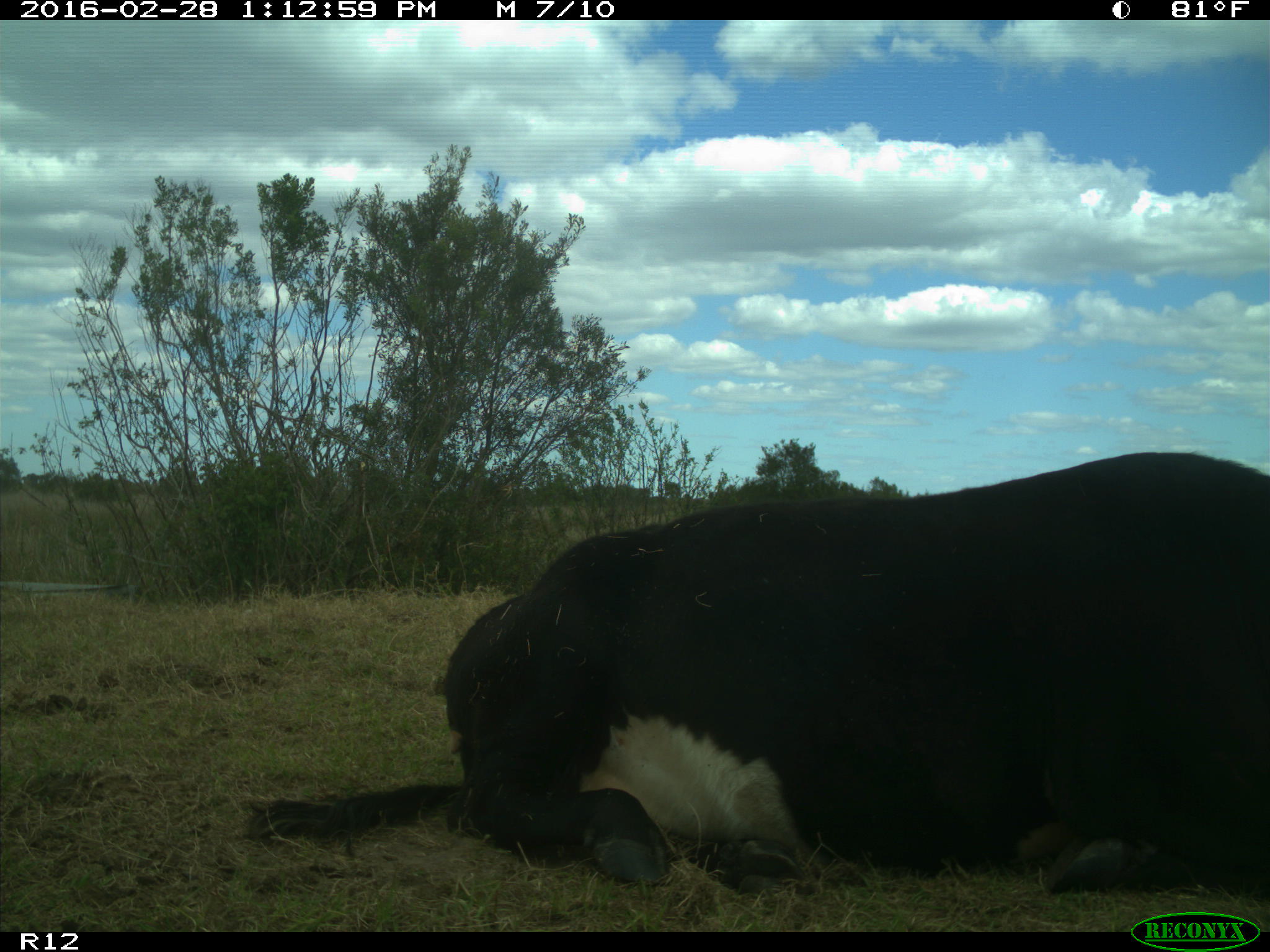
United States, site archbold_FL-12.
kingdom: Animalia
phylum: Chordata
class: Mammalia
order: Artiodactyla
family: Bovidae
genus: Bos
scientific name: Bos taurus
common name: domestic cow